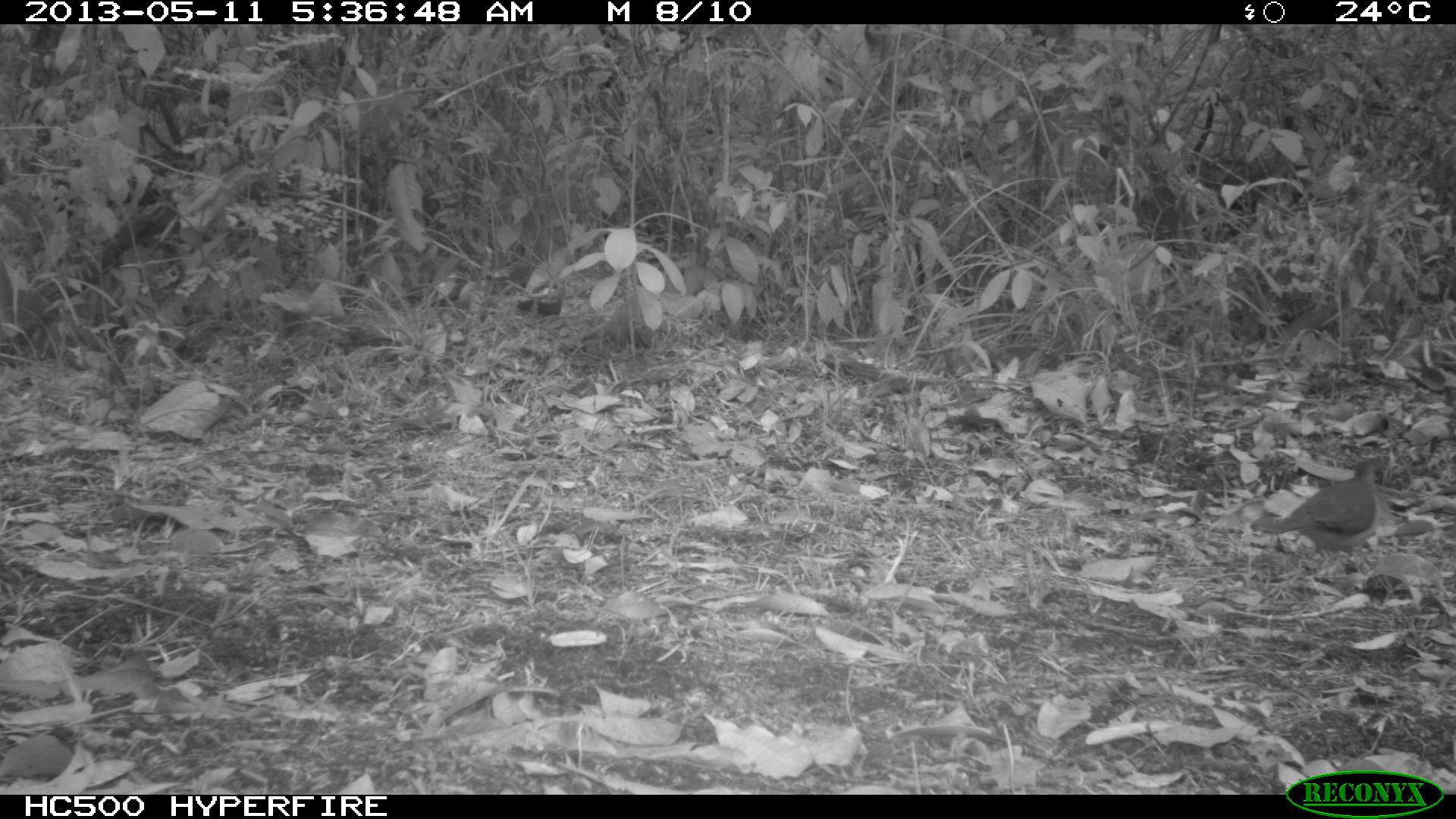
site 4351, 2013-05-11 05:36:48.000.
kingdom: Animalia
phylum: Chordata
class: Aves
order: Columbiformes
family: Columbidae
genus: Leptotila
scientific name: Leptotila plumbeiceps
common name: gray-headed dove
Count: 1.